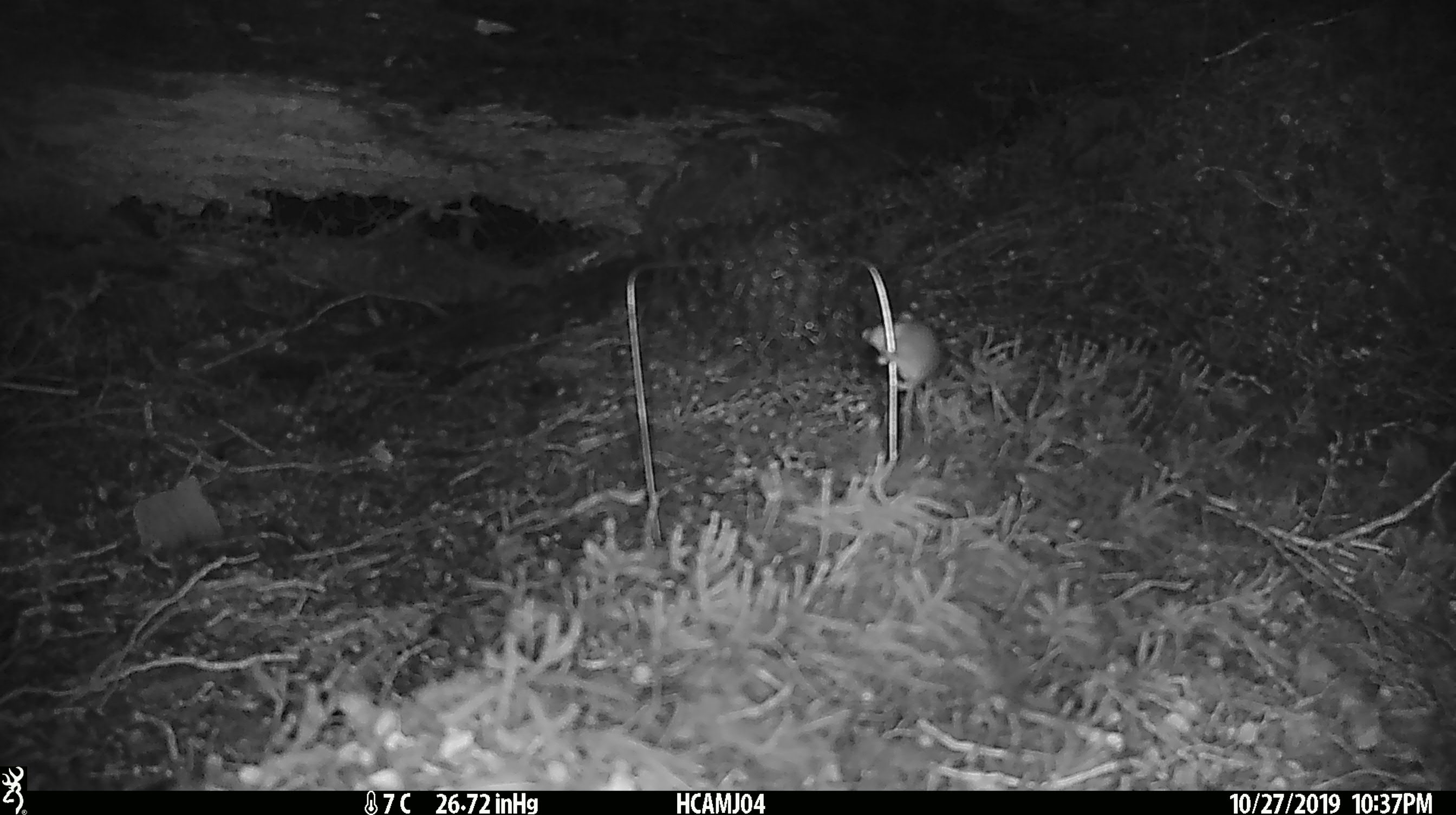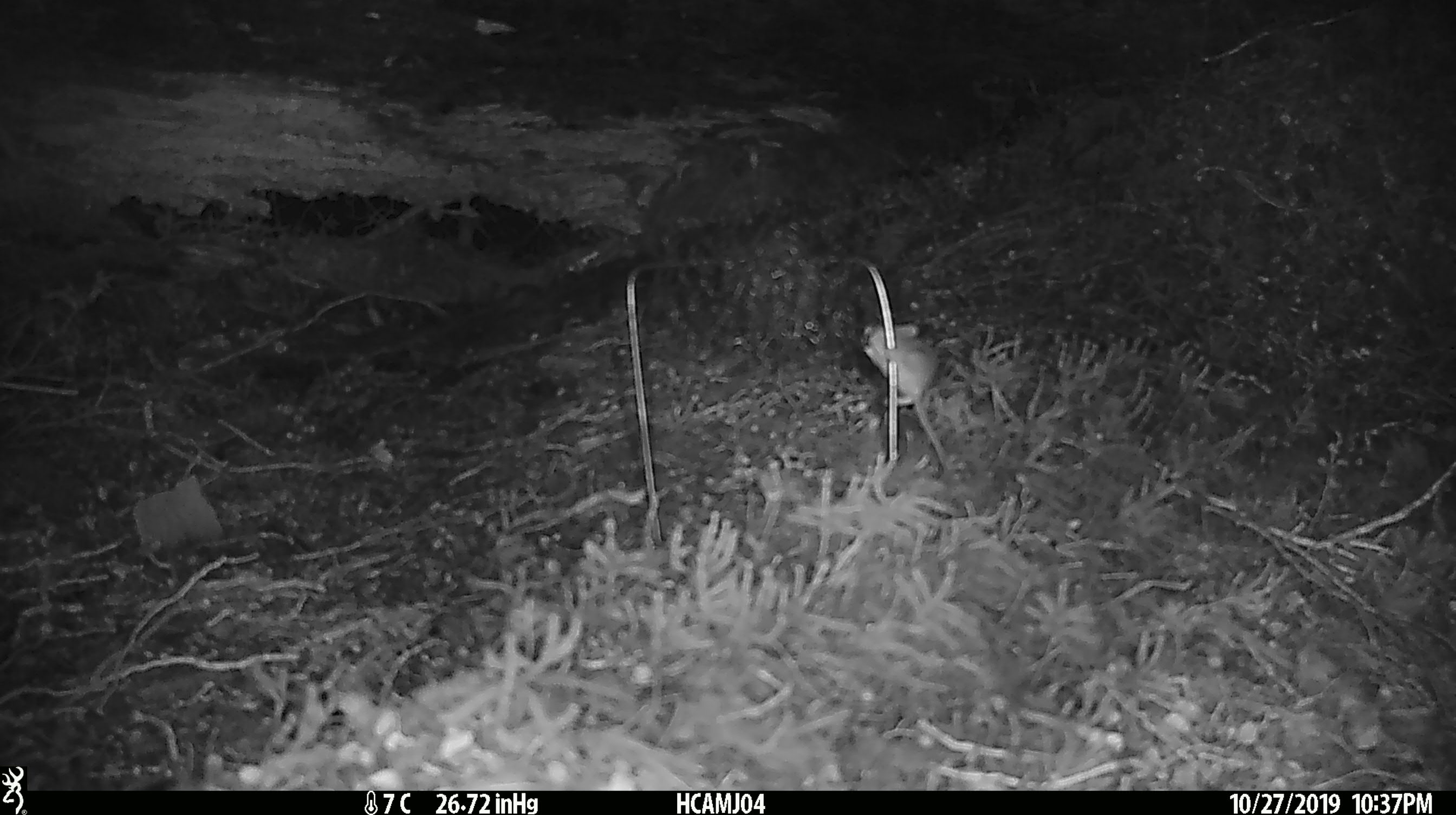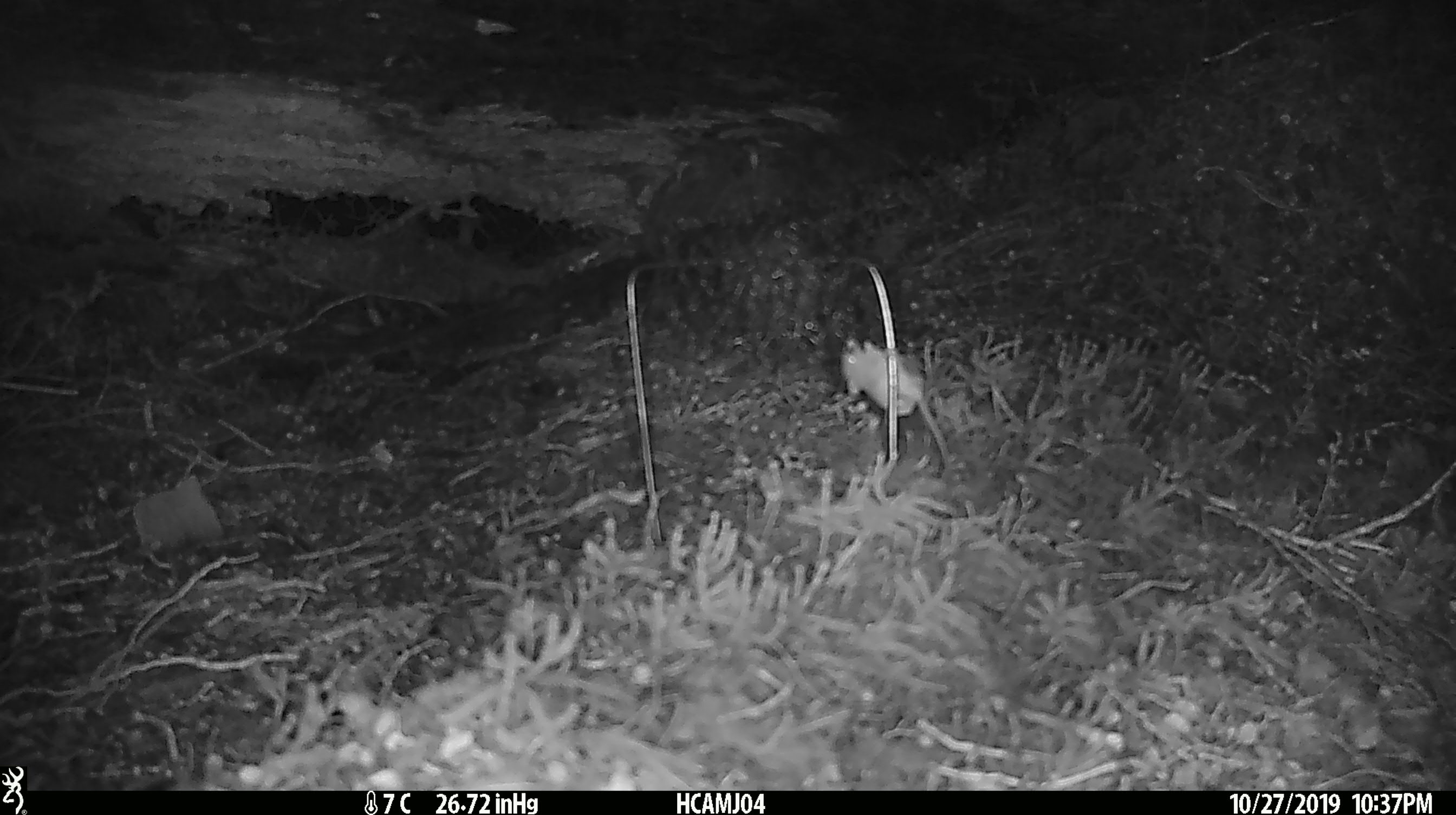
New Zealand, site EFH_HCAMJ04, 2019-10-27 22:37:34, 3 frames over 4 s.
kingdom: Animalia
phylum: Chordata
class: Mammalia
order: Rodentia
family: Muridae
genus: Mus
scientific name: Mus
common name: mouse